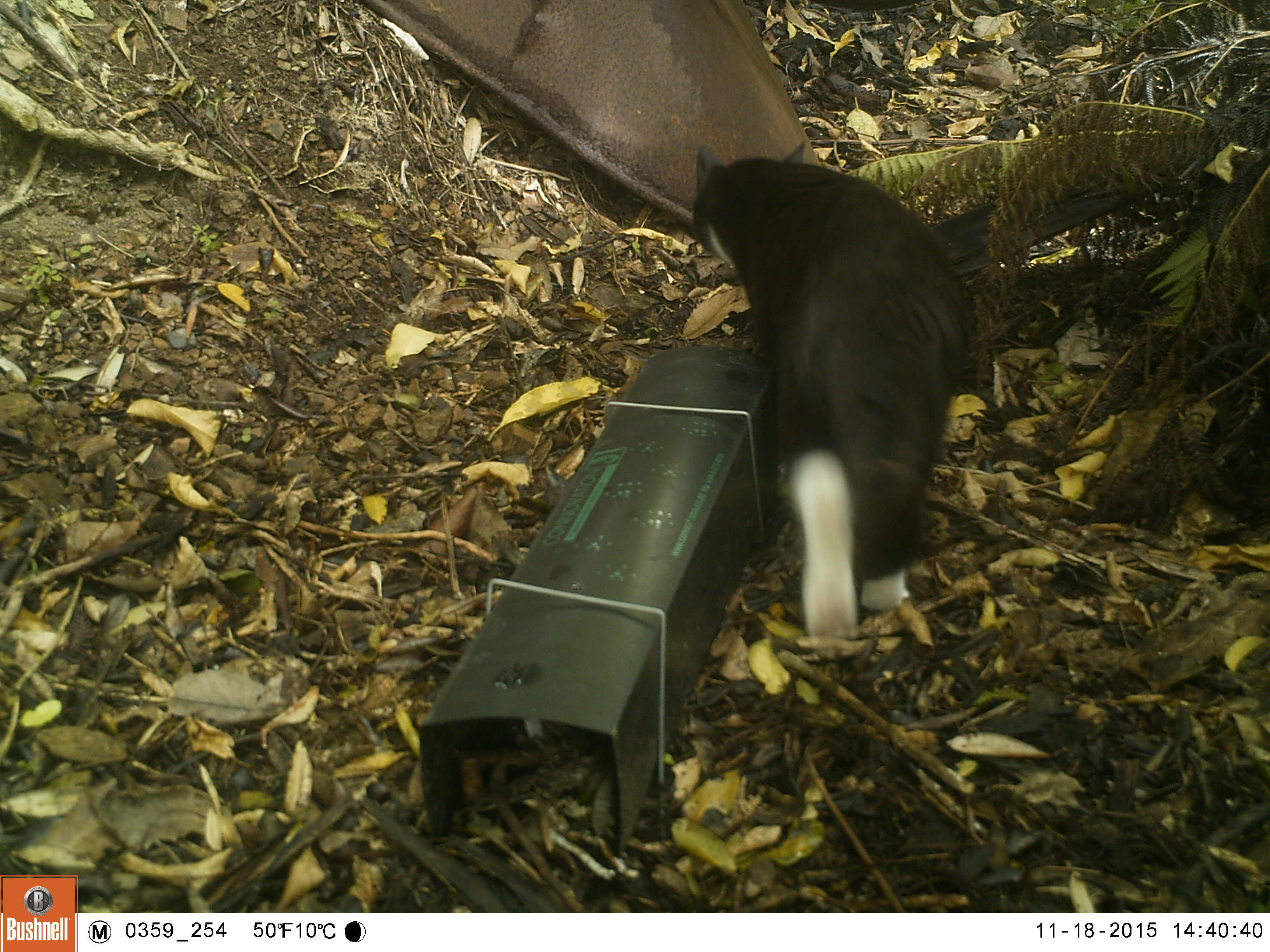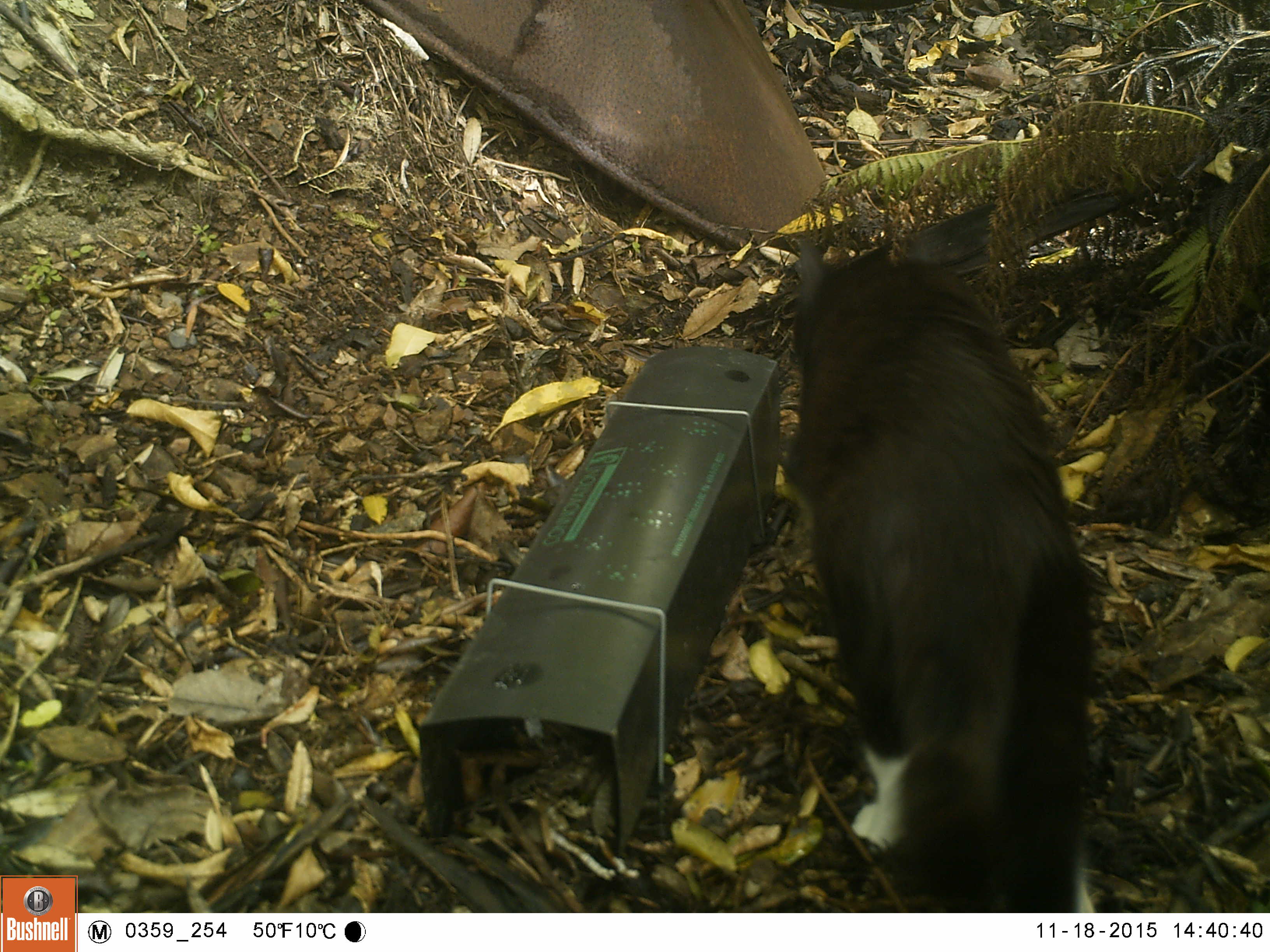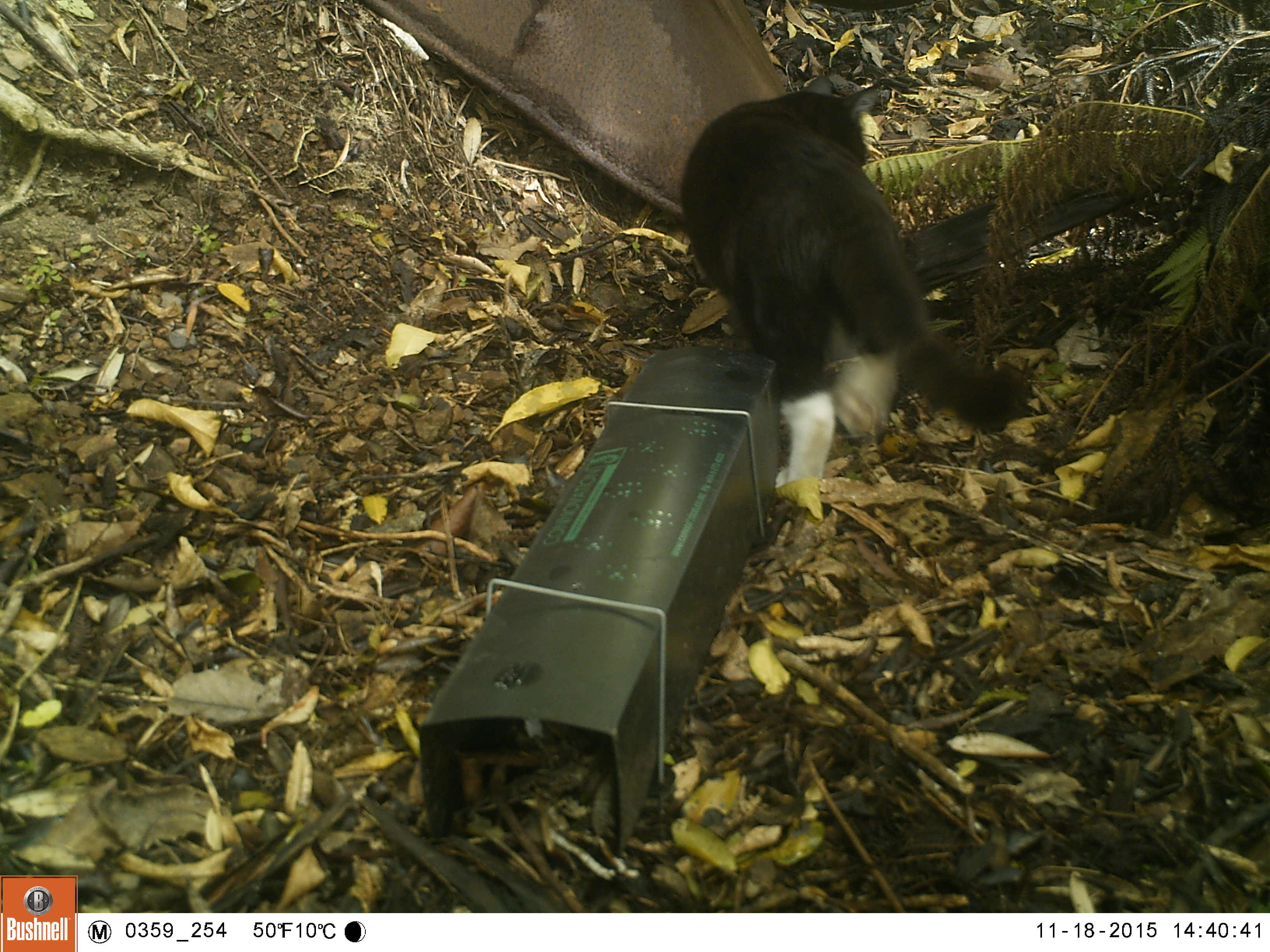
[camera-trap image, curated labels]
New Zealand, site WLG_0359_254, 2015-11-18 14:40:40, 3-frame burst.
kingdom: Animalia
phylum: Chordata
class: Mammalia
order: Carnivora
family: Felidae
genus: Felis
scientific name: Felis catus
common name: domestic cat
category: cat